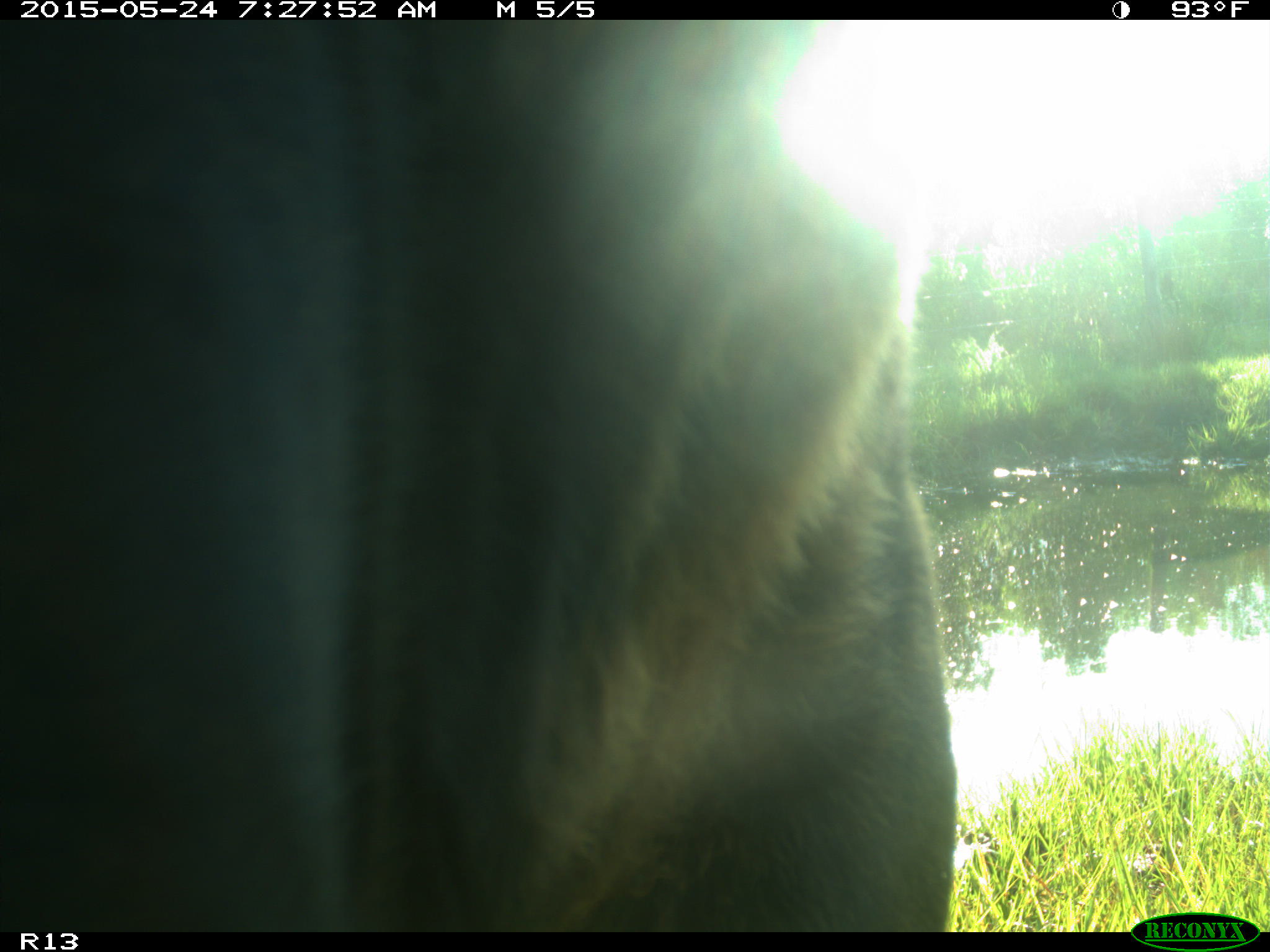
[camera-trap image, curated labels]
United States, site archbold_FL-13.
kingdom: Animalia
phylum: Chordata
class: Mammalia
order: Artiodactyla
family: Bovidae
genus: Bos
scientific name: Bos taurus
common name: domestic cow